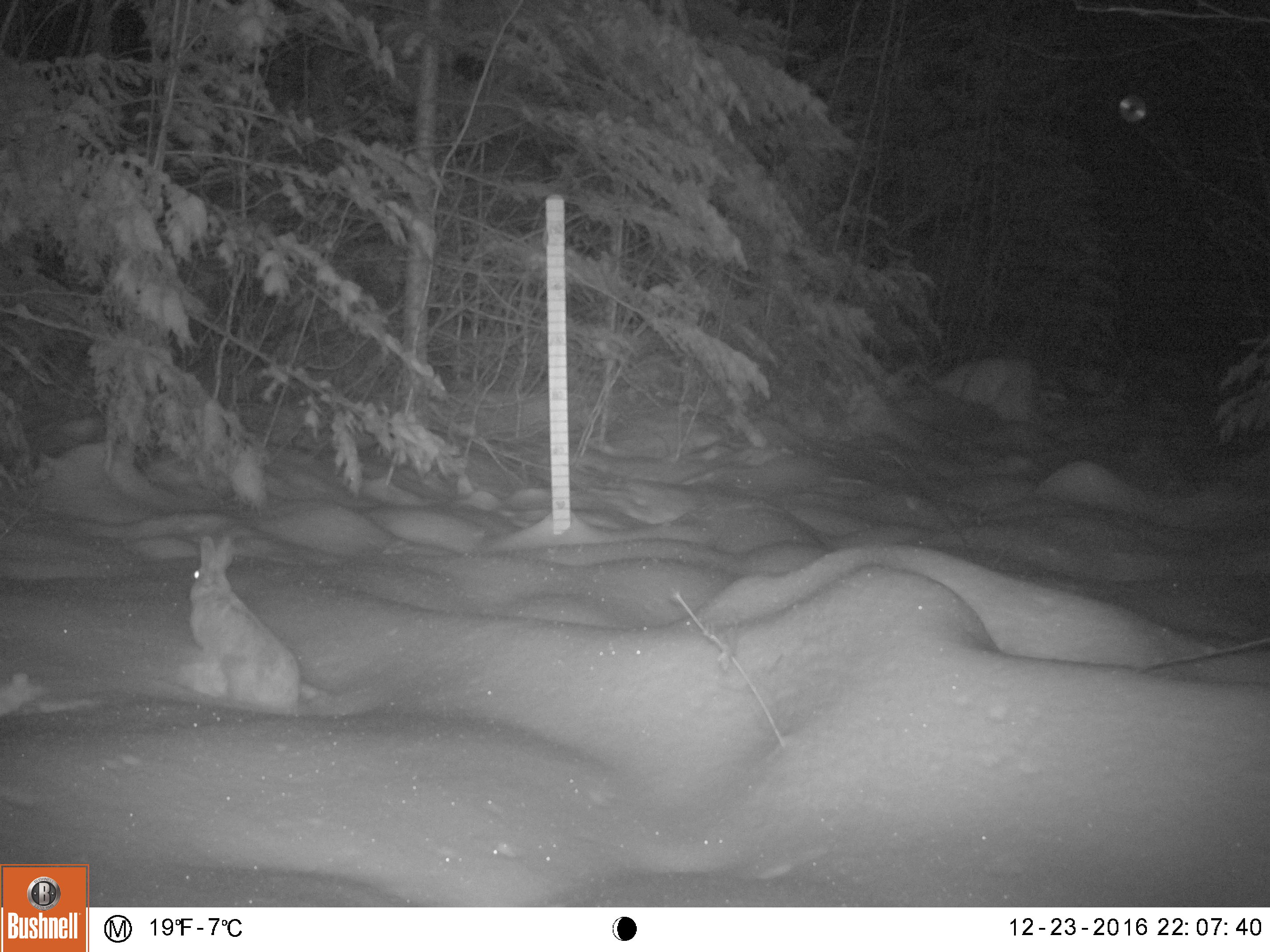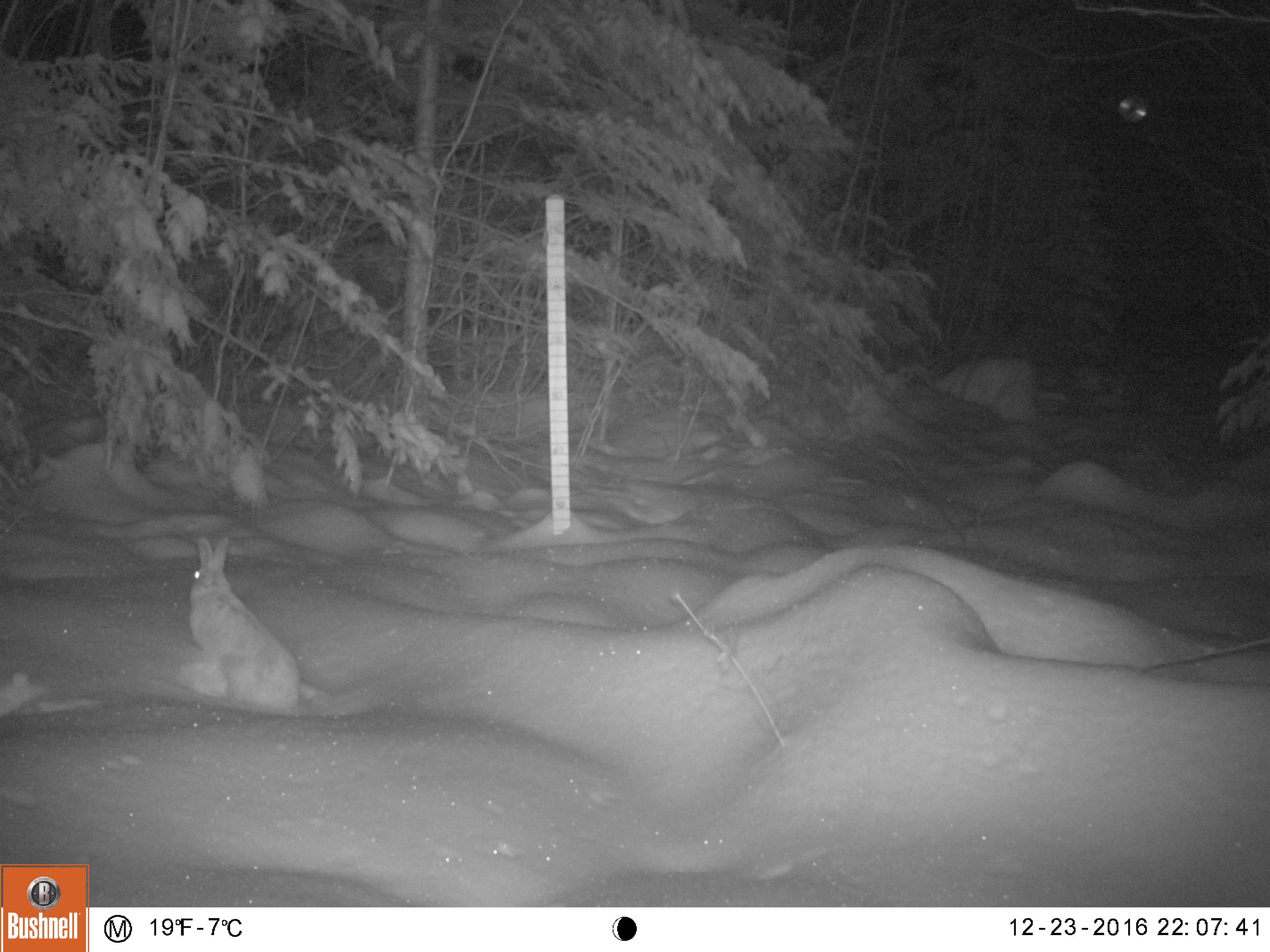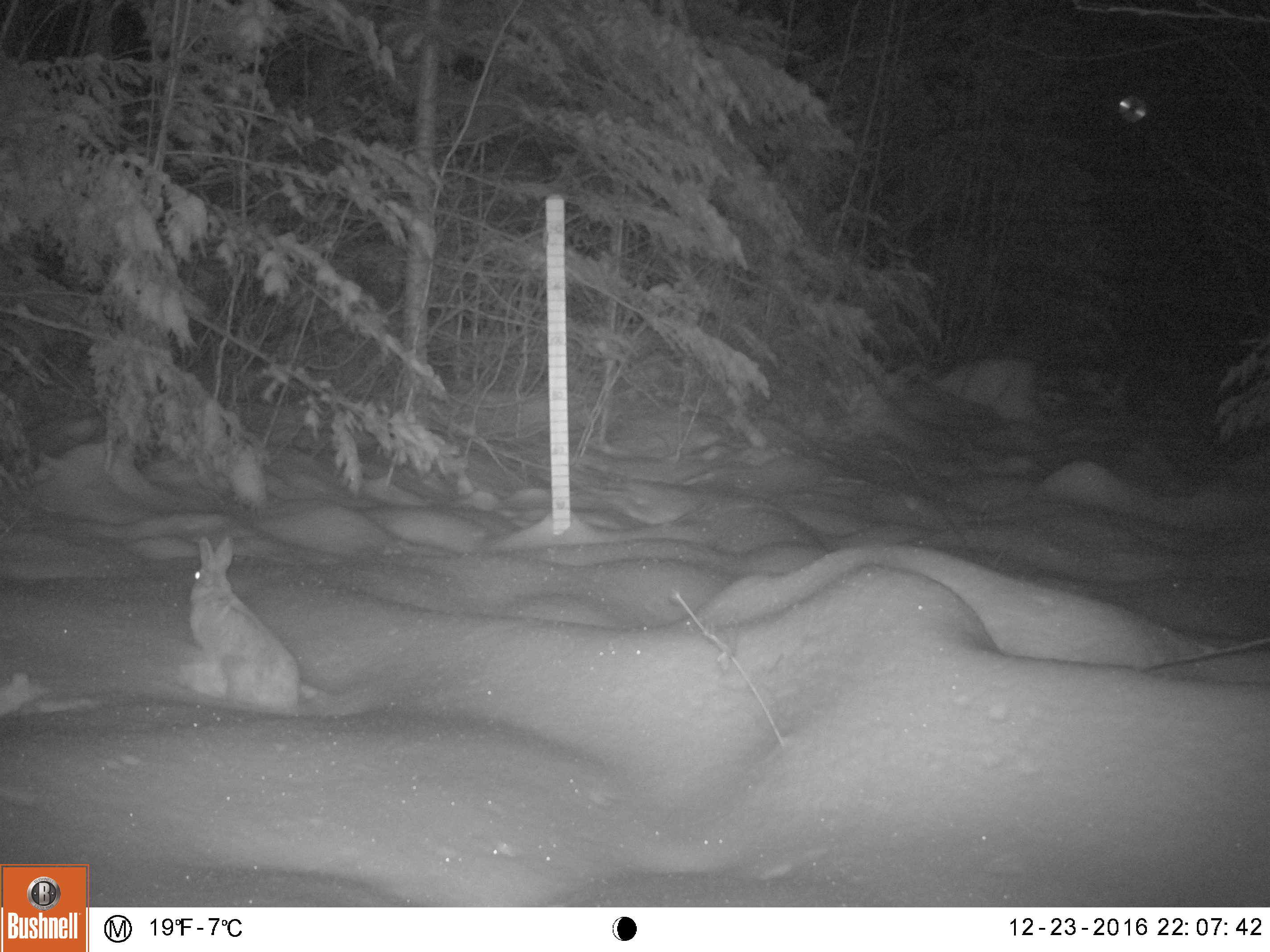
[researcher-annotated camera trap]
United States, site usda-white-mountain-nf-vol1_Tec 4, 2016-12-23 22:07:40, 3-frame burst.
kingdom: Animalia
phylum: Chordata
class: Mammalia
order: Lagomorpha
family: Leporidae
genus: Lepus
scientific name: Lepus americanus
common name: snowshoe hare